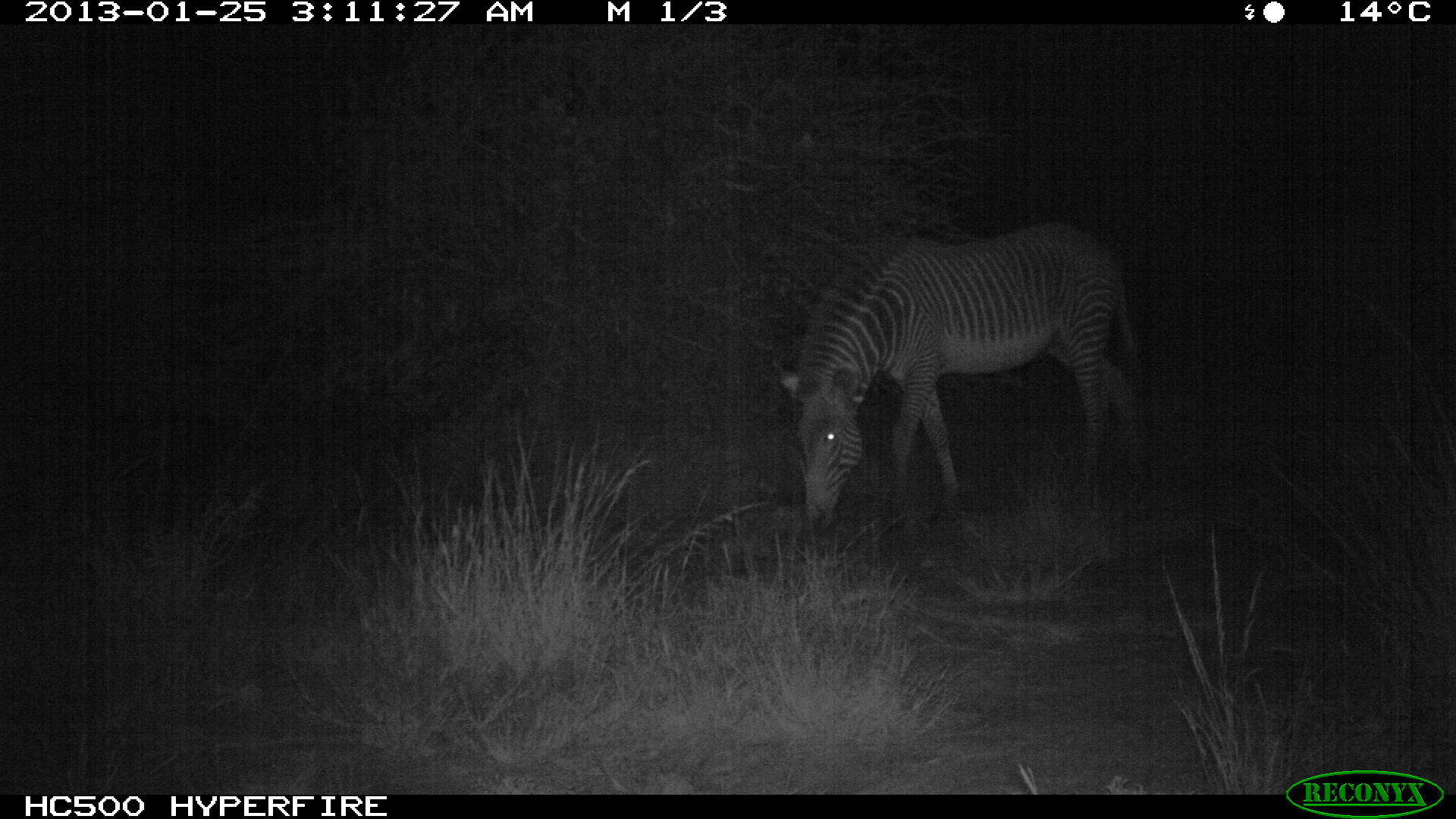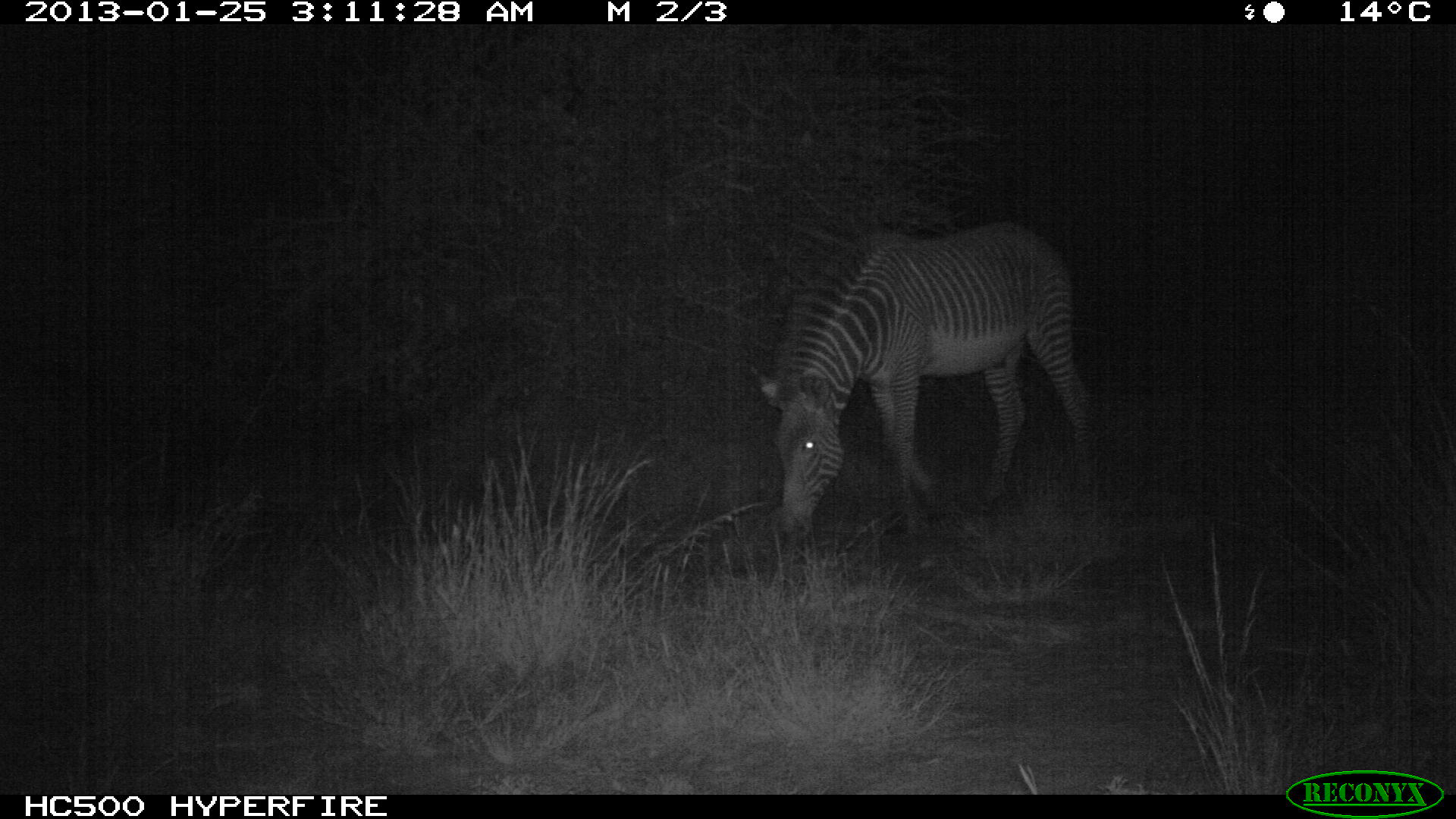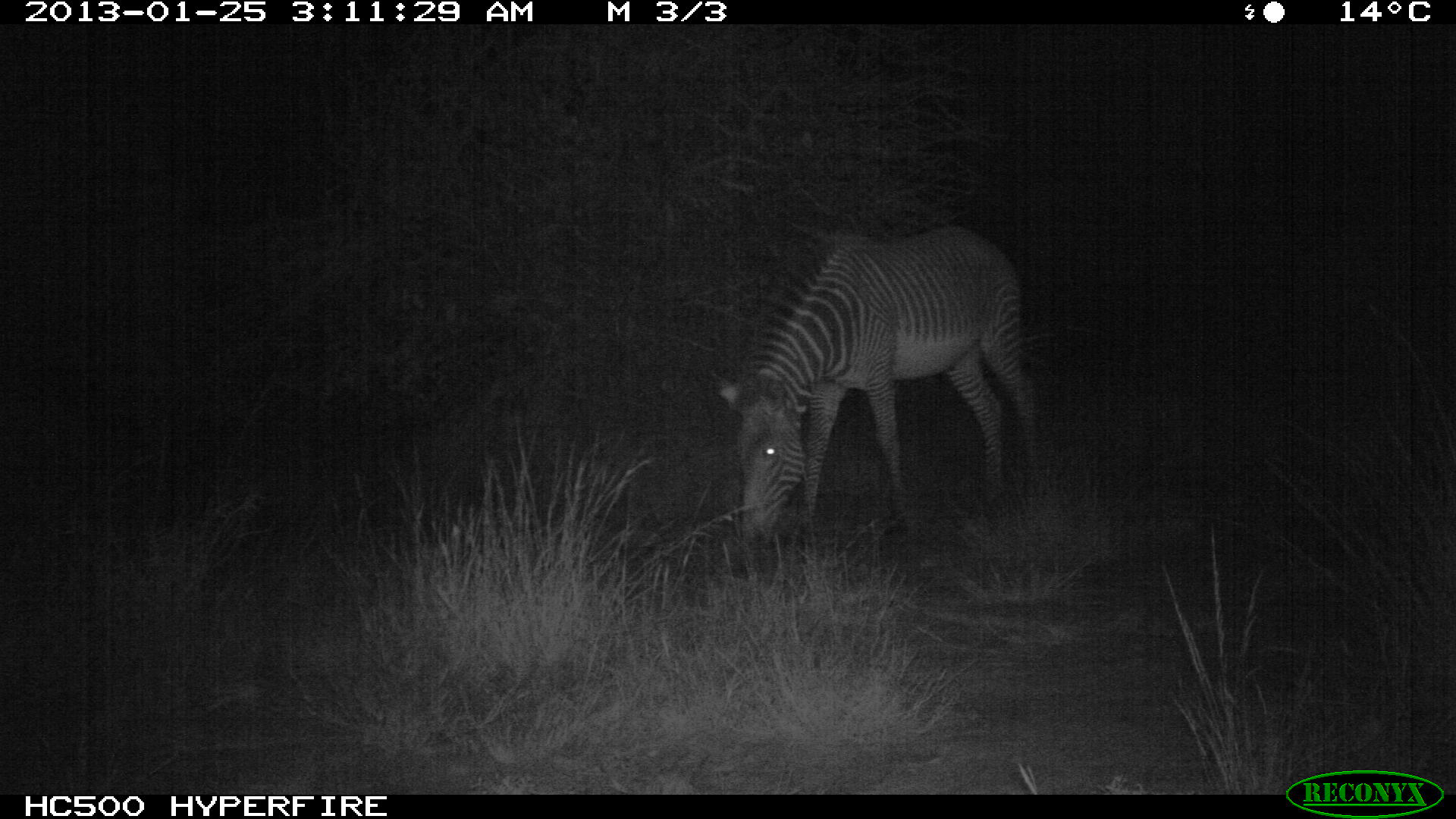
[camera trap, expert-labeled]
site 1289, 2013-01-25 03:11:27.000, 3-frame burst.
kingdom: Animalia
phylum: Chordata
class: Mammalia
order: Perissodactyla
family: Equidae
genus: Equus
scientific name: Equus grevyi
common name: grévy's zebra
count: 1